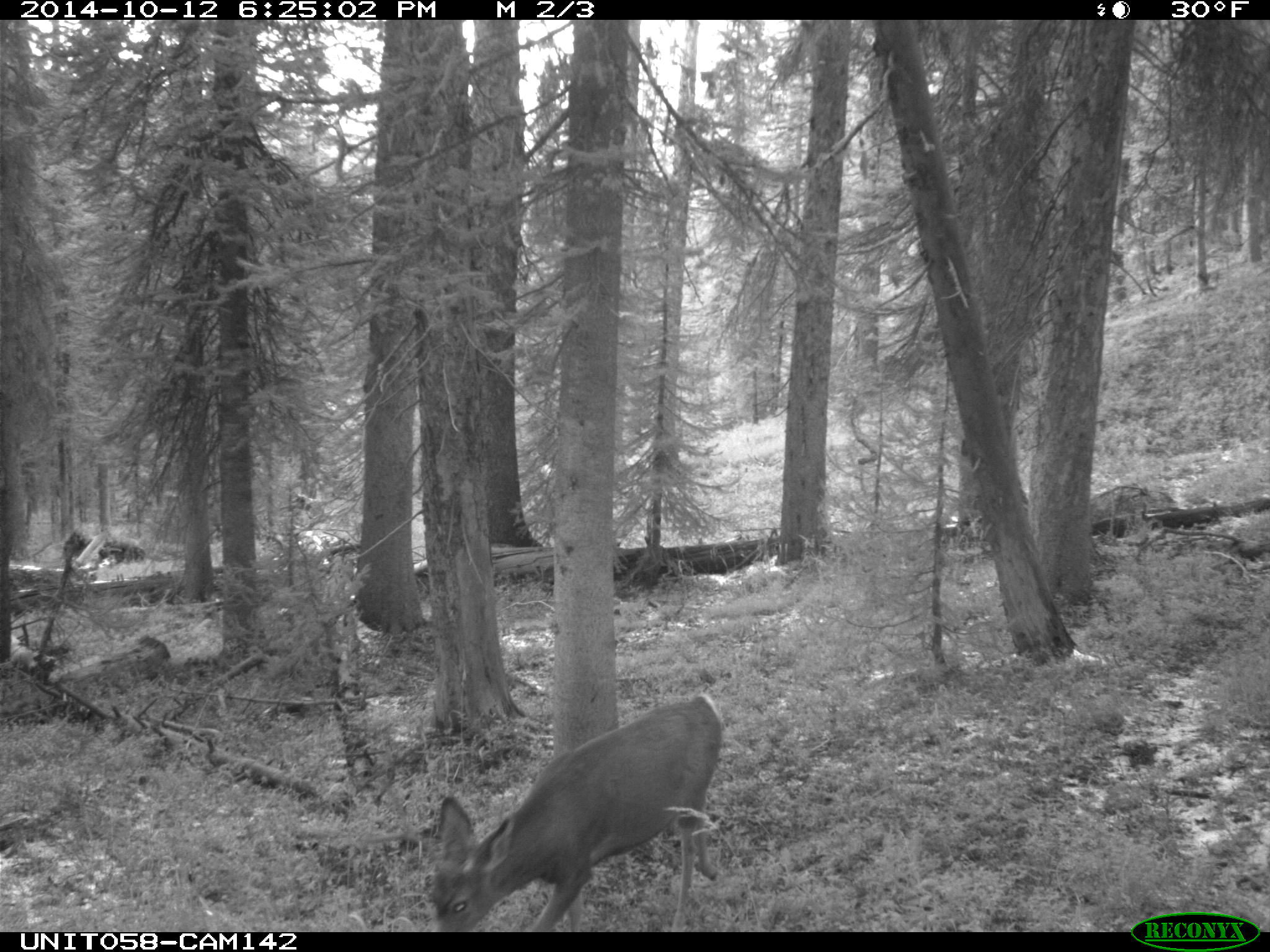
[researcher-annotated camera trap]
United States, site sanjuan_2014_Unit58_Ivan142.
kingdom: Animalia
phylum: Chordata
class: Mammalia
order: Artiodactyla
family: Cervidae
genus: Odocoileus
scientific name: Odocoileus hemionus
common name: mule deer